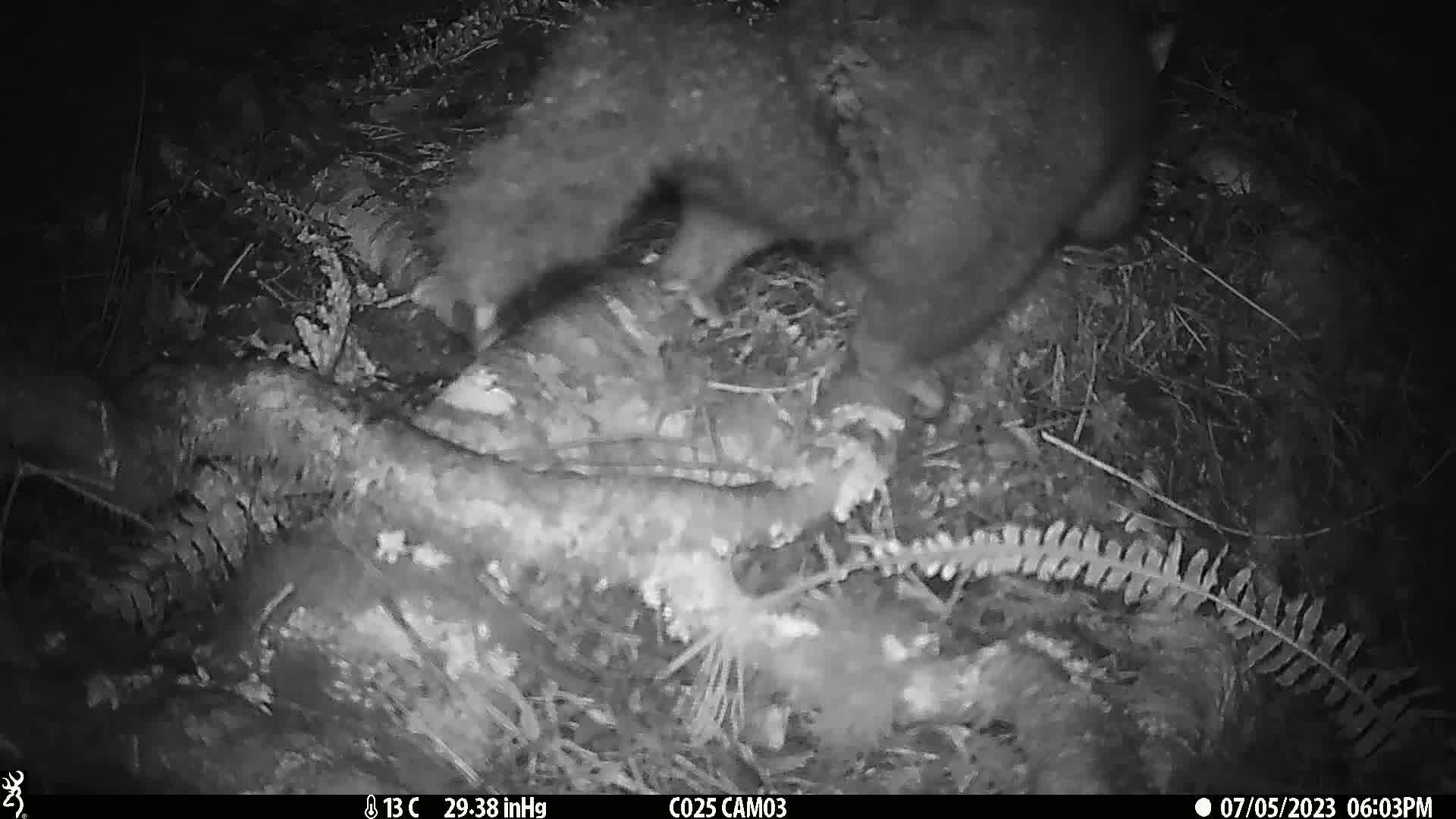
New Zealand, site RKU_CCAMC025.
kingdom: Animalia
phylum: Chordata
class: Mammalia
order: Diprotodontia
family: Phalangeridae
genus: Trichosurus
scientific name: Trichosurus vulpecula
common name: common brushtail possum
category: possum